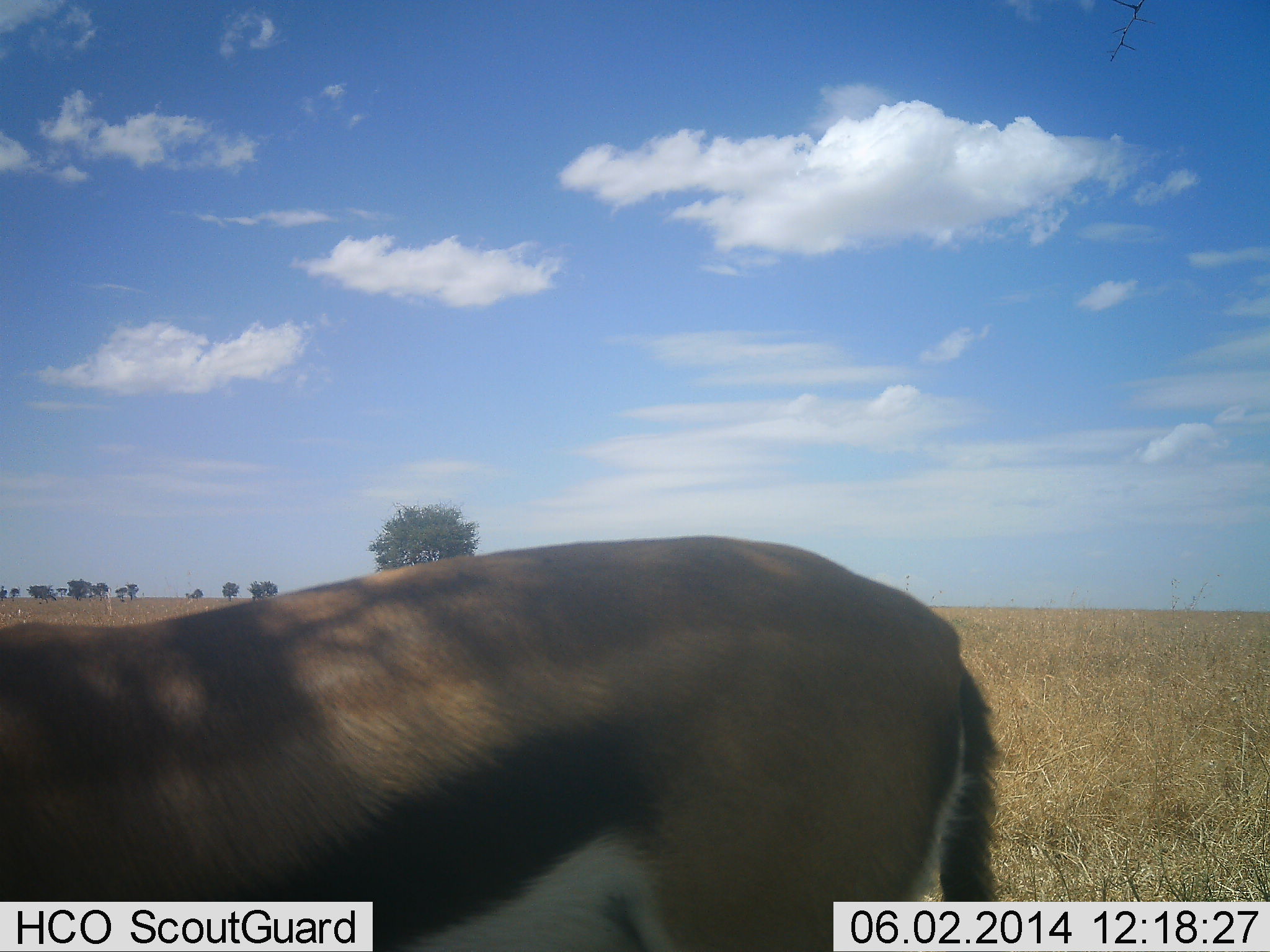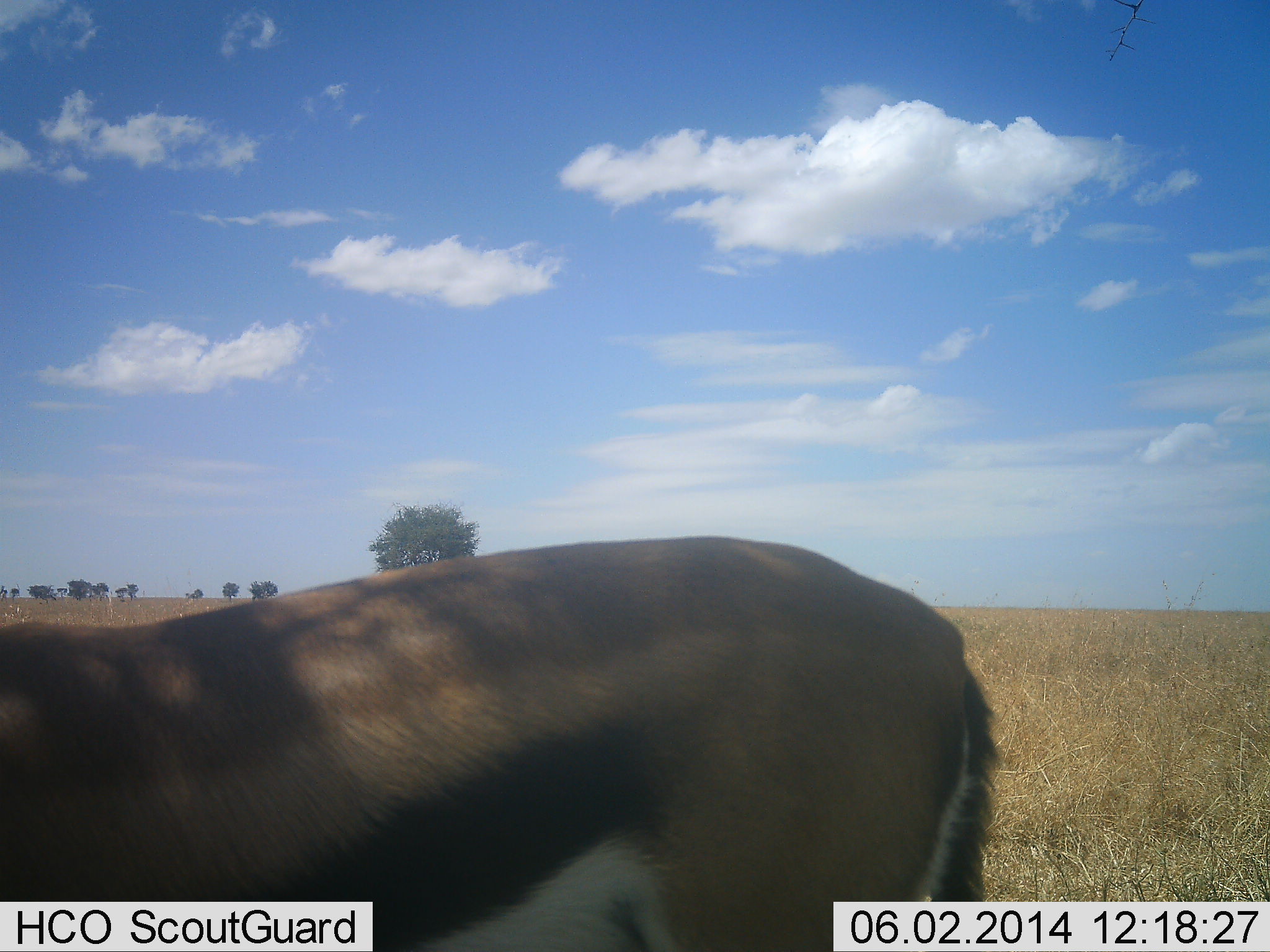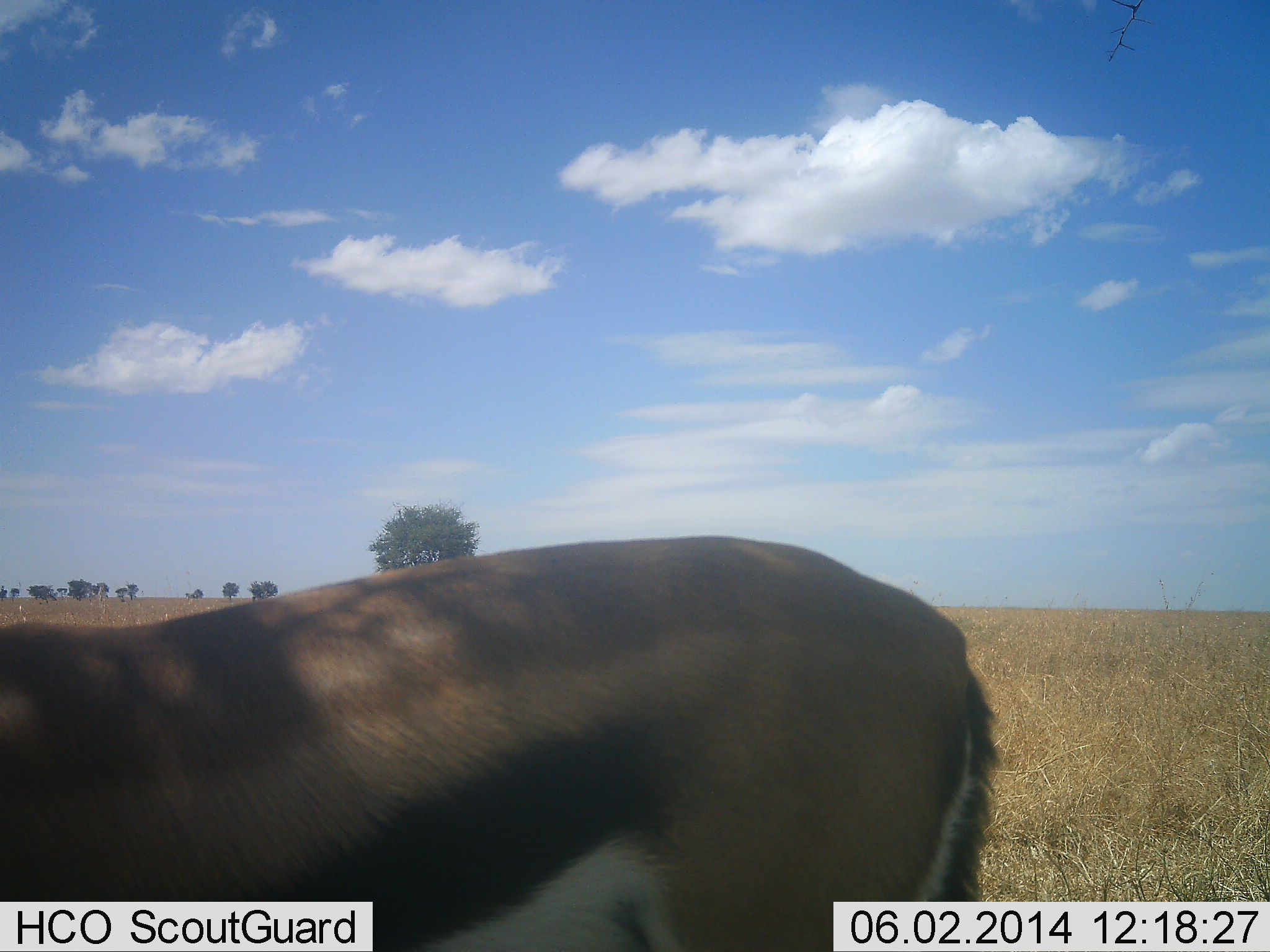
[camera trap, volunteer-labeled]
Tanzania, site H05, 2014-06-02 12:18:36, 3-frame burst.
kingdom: Animalia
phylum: Chordata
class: Mammalia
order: Artiodactyla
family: Bovidae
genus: Eudorcas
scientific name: Eudorcas thomsonii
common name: thomson's gazelle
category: gazellethomsons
Gazellethomsons (thomson's gazelle) (Eudorcas thomsonii), count 1. Behavior (volunteer vote fractions): standing 90%, resting 10%, moving 0%, interacting 0%. Young present (vote fraction): 0%. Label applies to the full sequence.